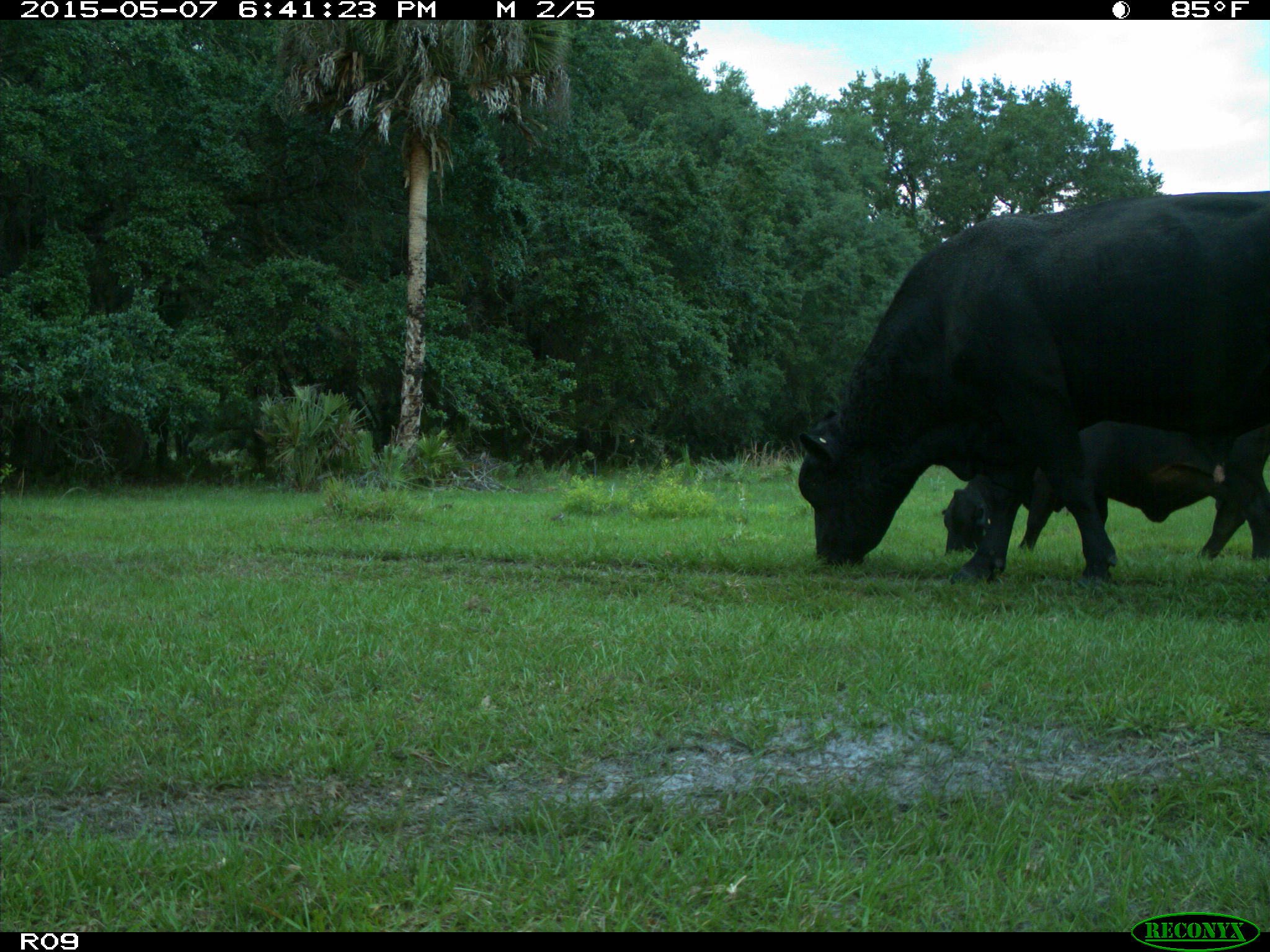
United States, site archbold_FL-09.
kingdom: Animalia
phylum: Chordata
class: Mammalia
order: Artiodactyla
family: Bovidae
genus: Bos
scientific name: Bos taurus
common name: domestic cow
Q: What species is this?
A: Bos taurus (domestic cow).